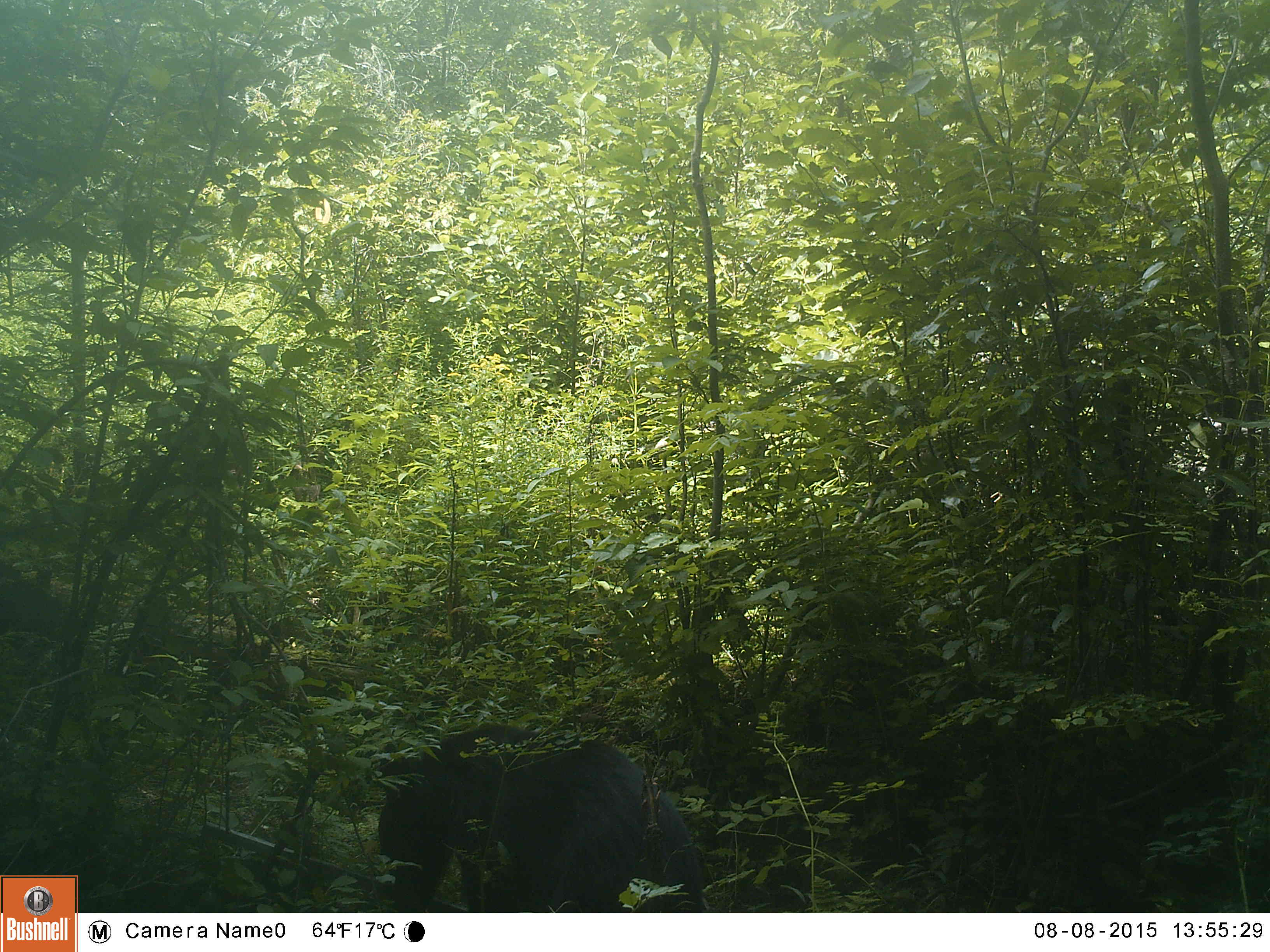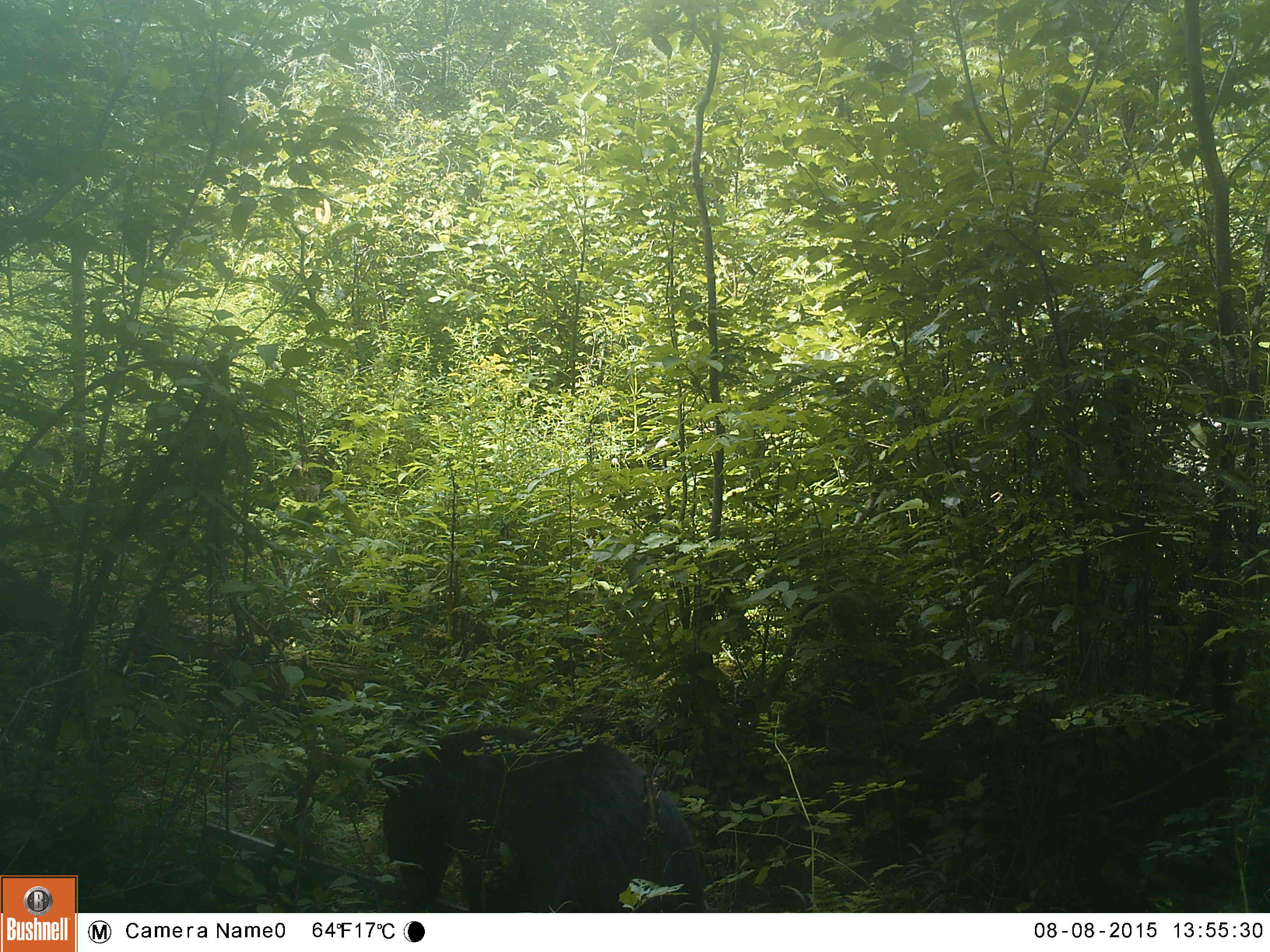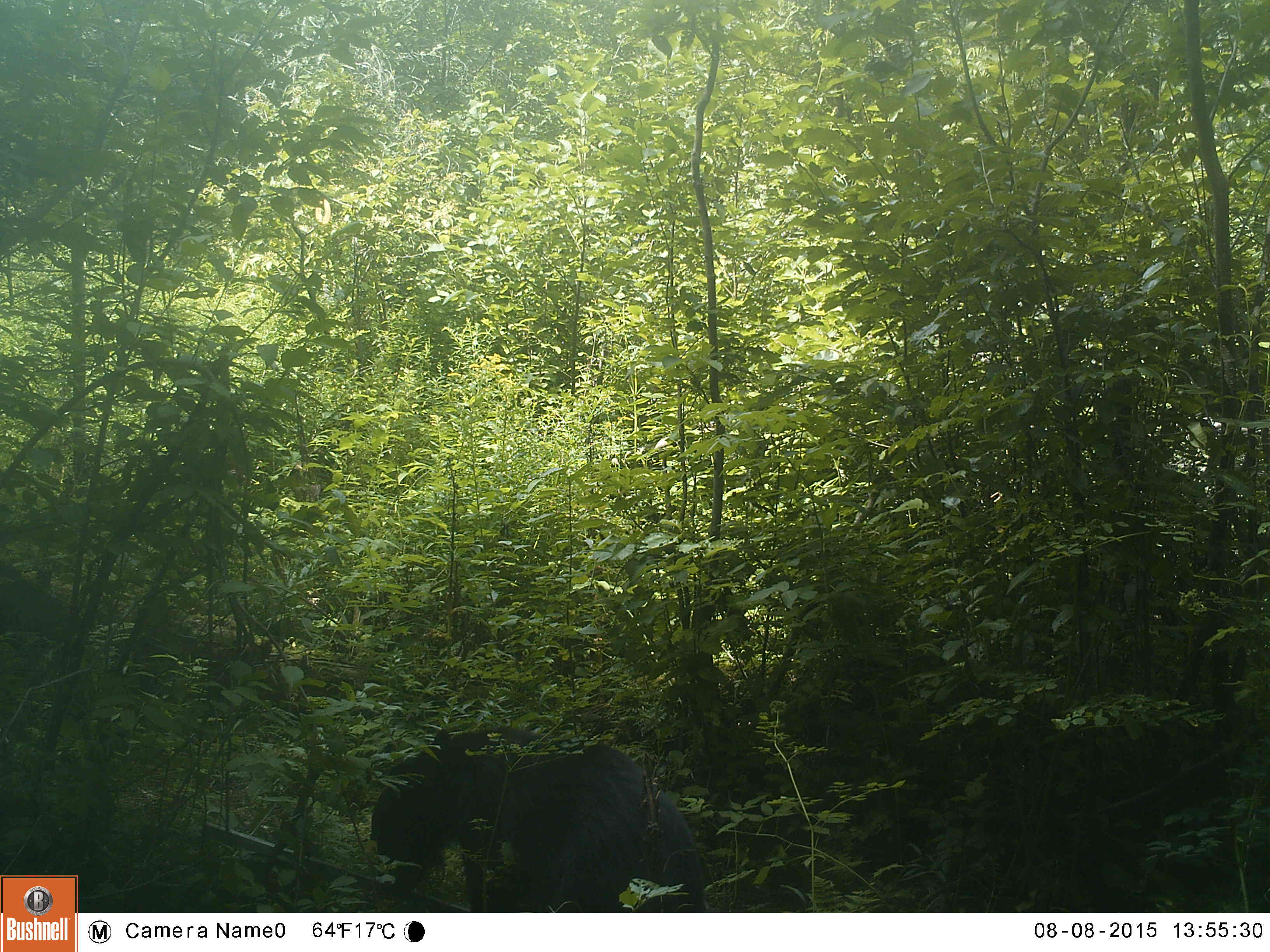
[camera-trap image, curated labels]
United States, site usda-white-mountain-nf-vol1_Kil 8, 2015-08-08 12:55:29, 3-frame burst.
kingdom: Animalia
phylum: Chordata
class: Mammalia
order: Carnivora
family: Ursidae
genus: Ursus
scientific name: Ursus americanus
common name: black bear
Black bear (Ursus americanus).